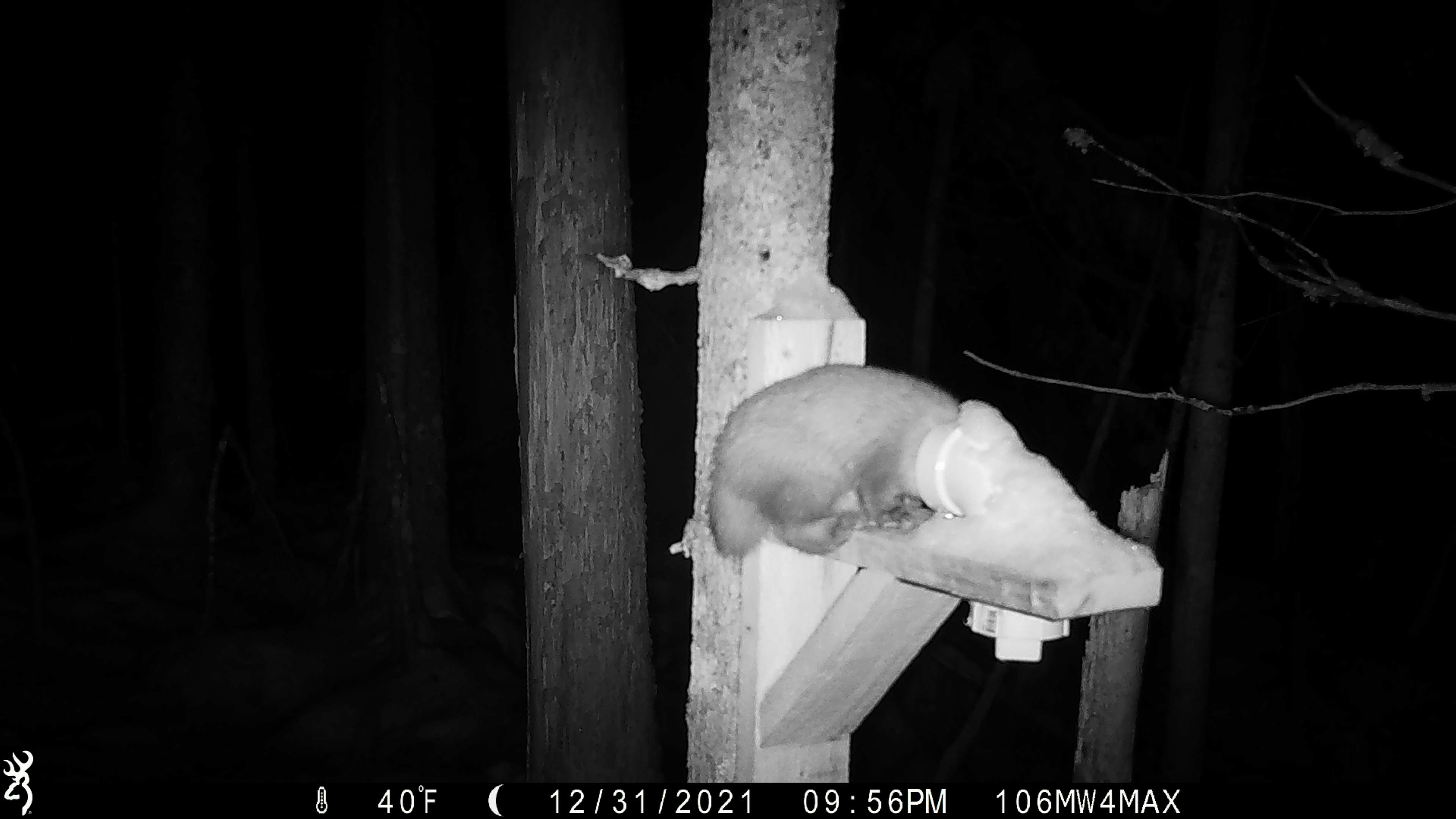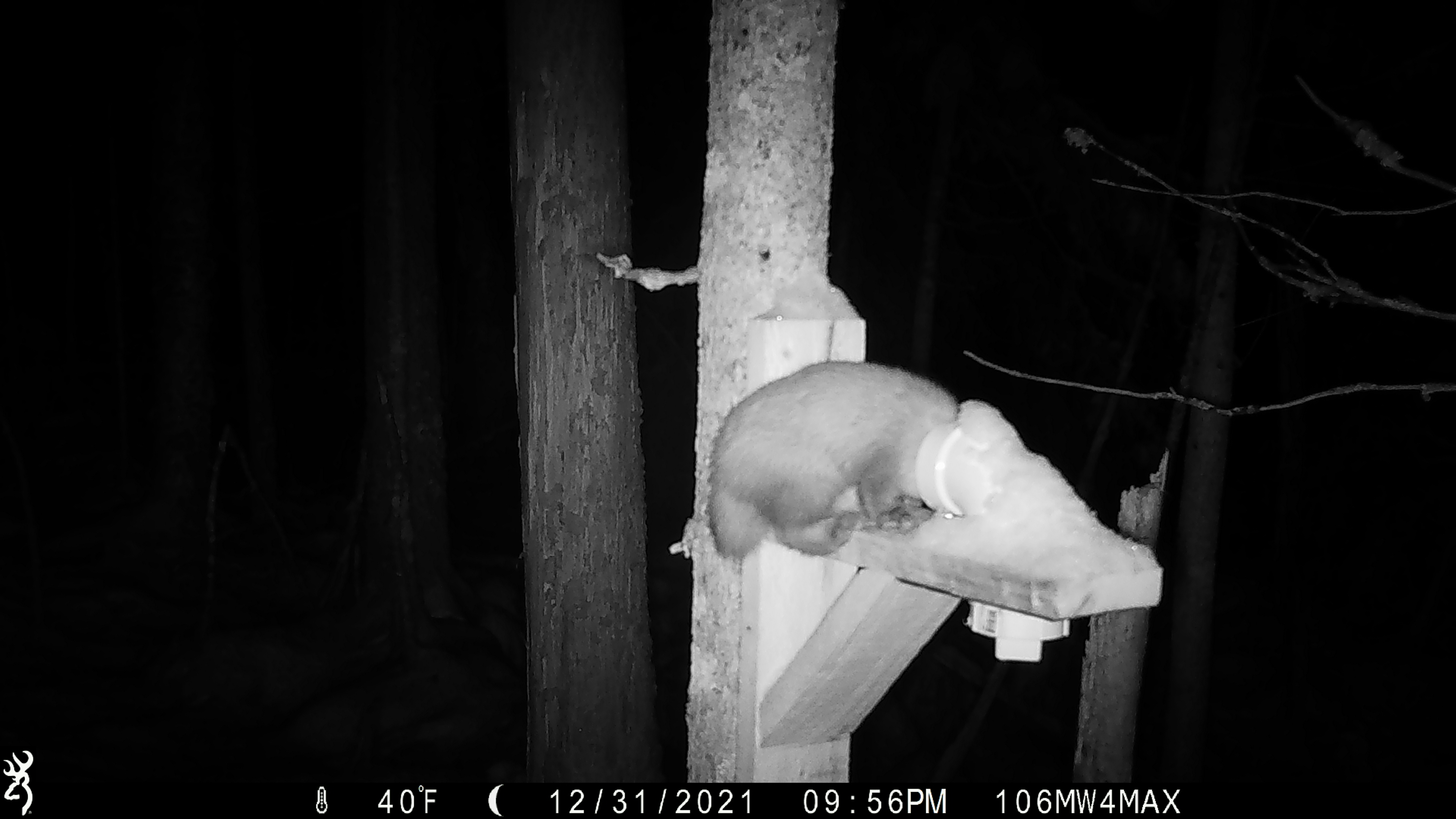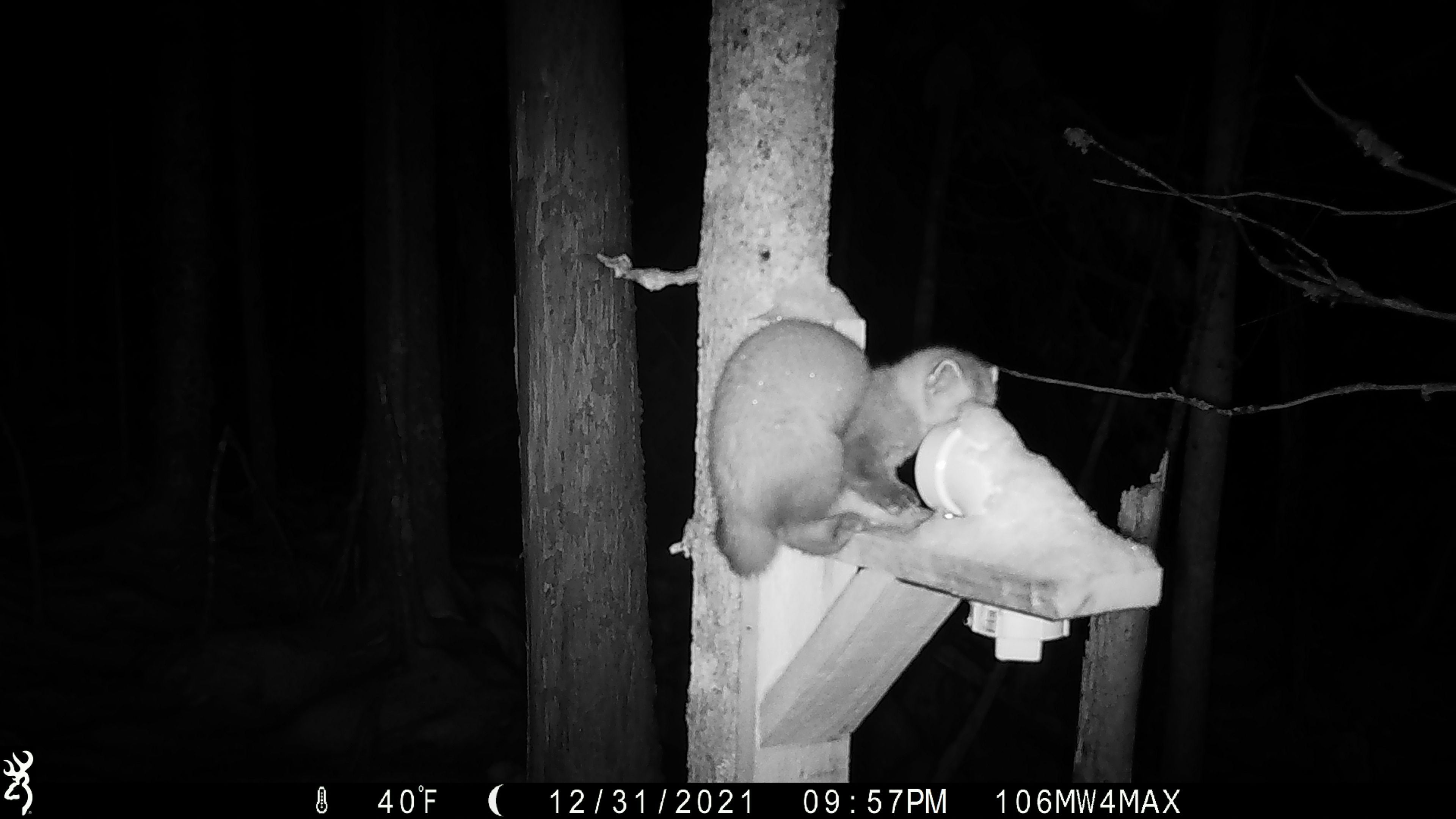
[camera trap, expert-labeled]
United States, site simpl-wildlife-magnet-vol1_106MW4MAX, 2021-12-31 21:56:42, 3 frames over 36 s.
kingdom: Animalia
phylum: Chordata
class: Mammalia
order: Carnivora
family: Mustelidae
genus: Martes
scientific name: Martes americana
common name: american marten